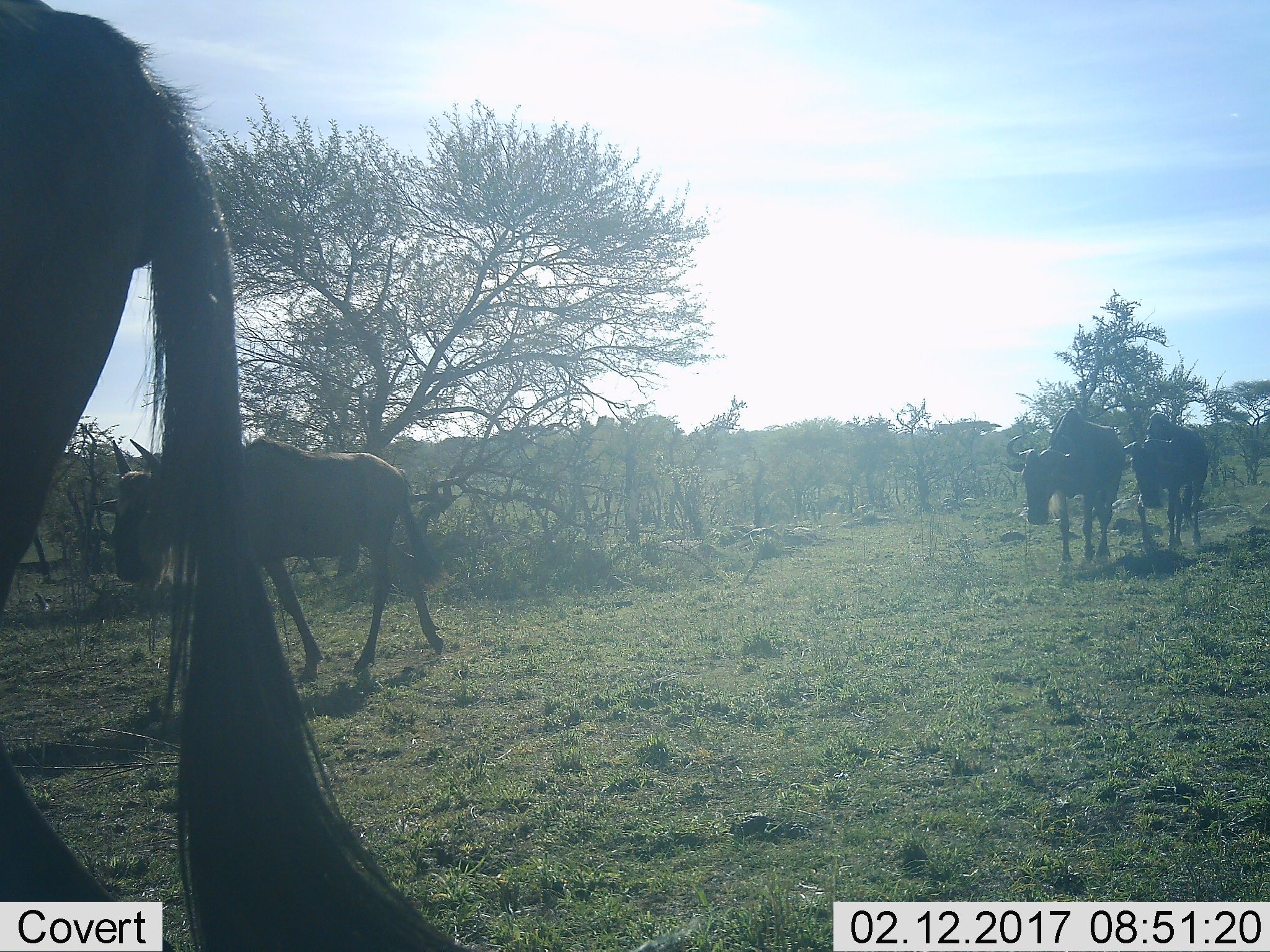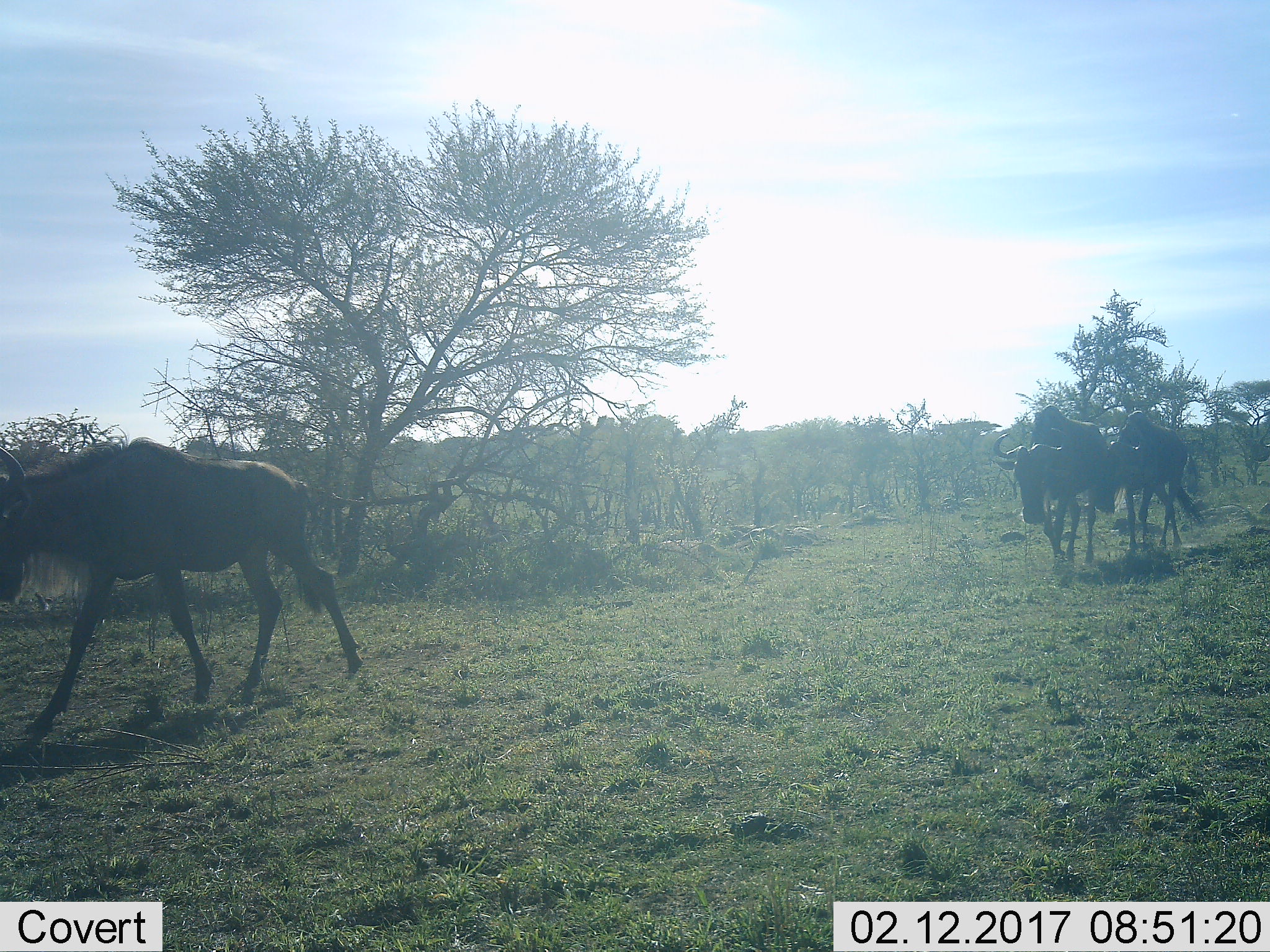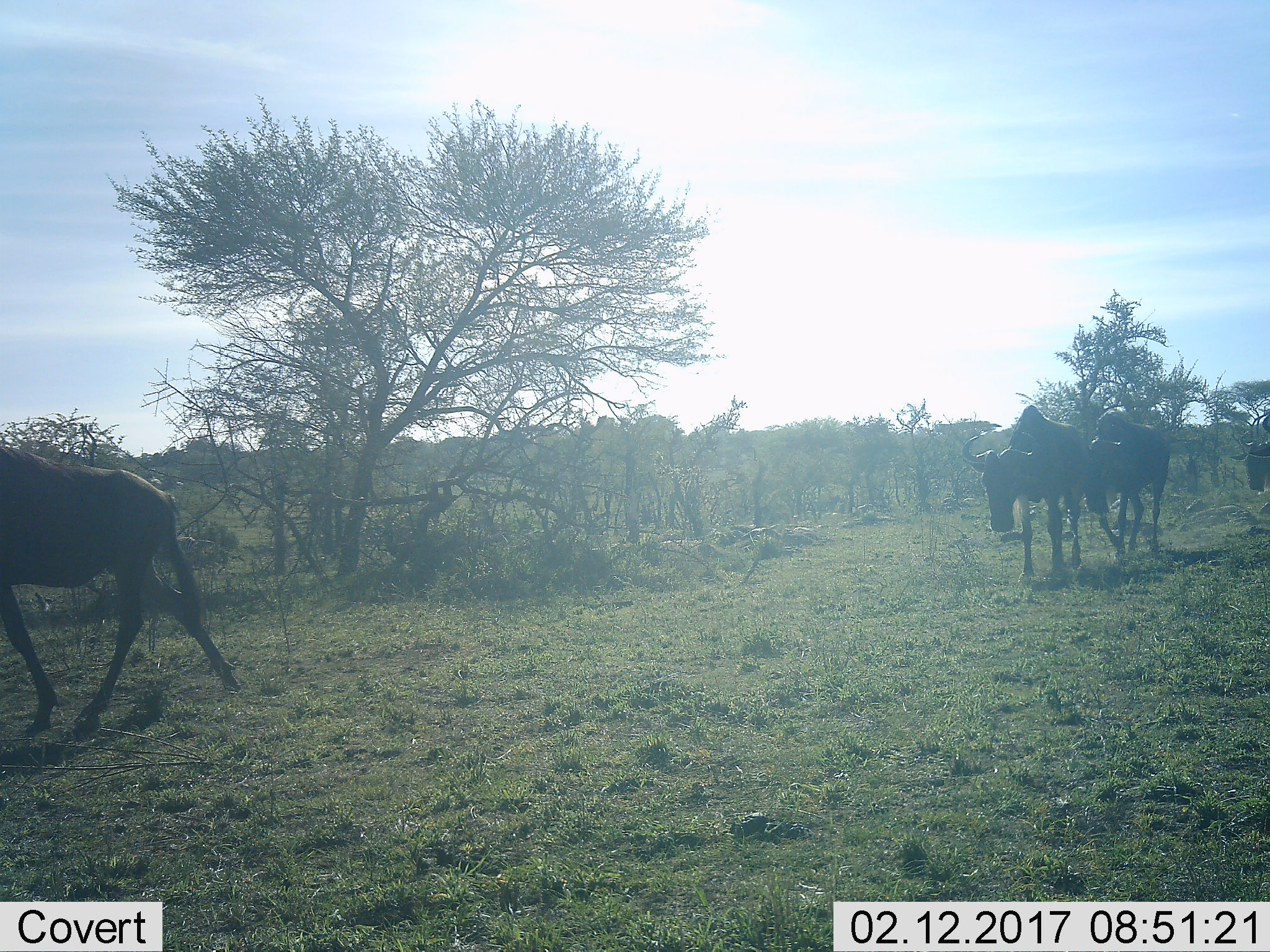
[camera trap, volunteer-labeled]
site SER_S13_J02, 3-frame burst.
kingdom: Animalia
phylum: Chordata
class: Mammalia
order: Artiodactyla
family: Bovidae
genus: Connochaetes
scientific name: Connochaetes taurinus taurinus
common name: blue wildebeest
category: wildebeestblue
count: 5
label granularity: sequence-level